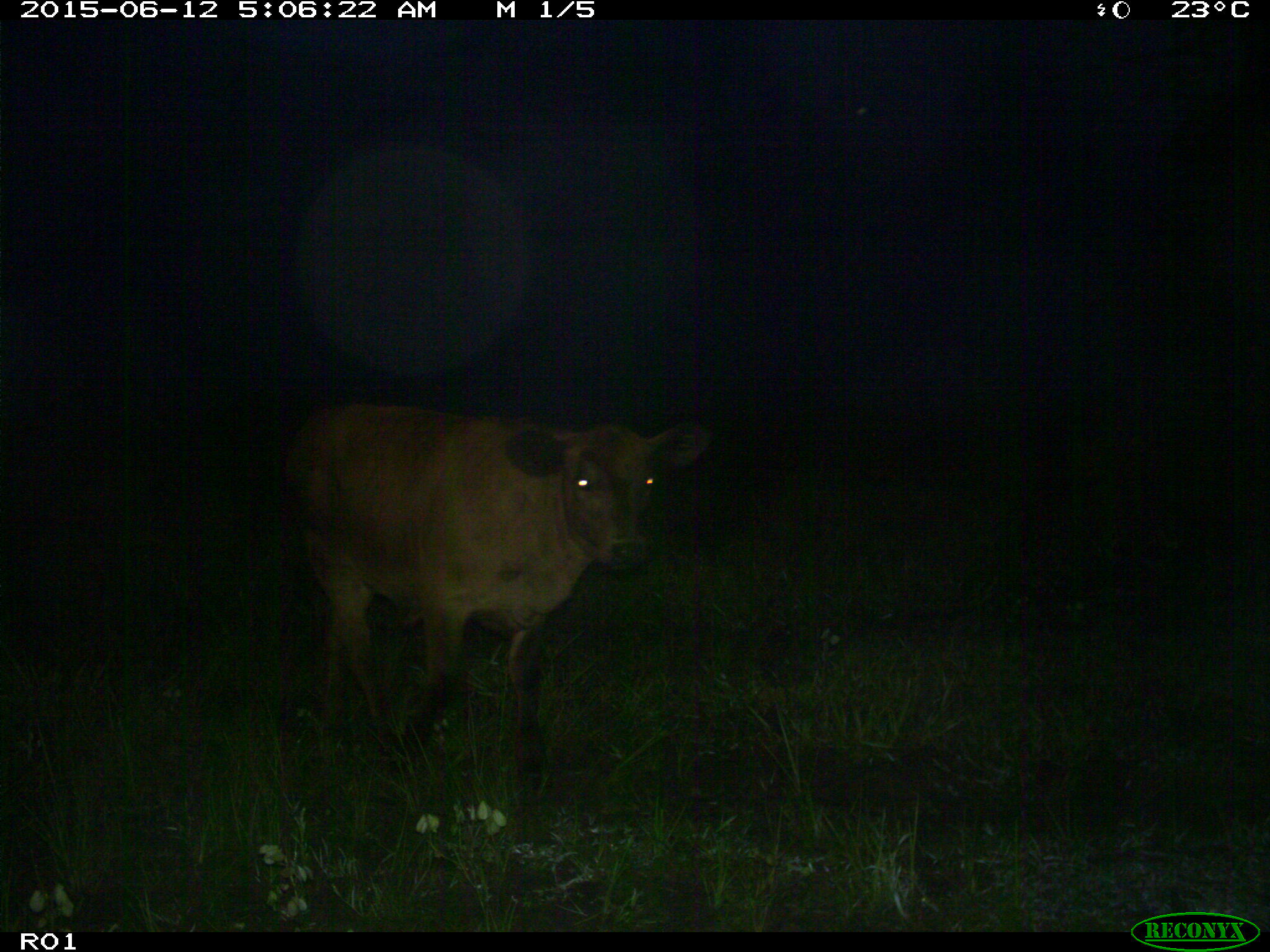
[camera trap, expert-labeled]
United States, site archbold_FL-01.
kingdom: Animalia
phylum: Chordata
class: Mammalia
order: Artiodactyla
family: Bovidae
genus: Bos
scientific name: Bos taurus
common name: domestic cow